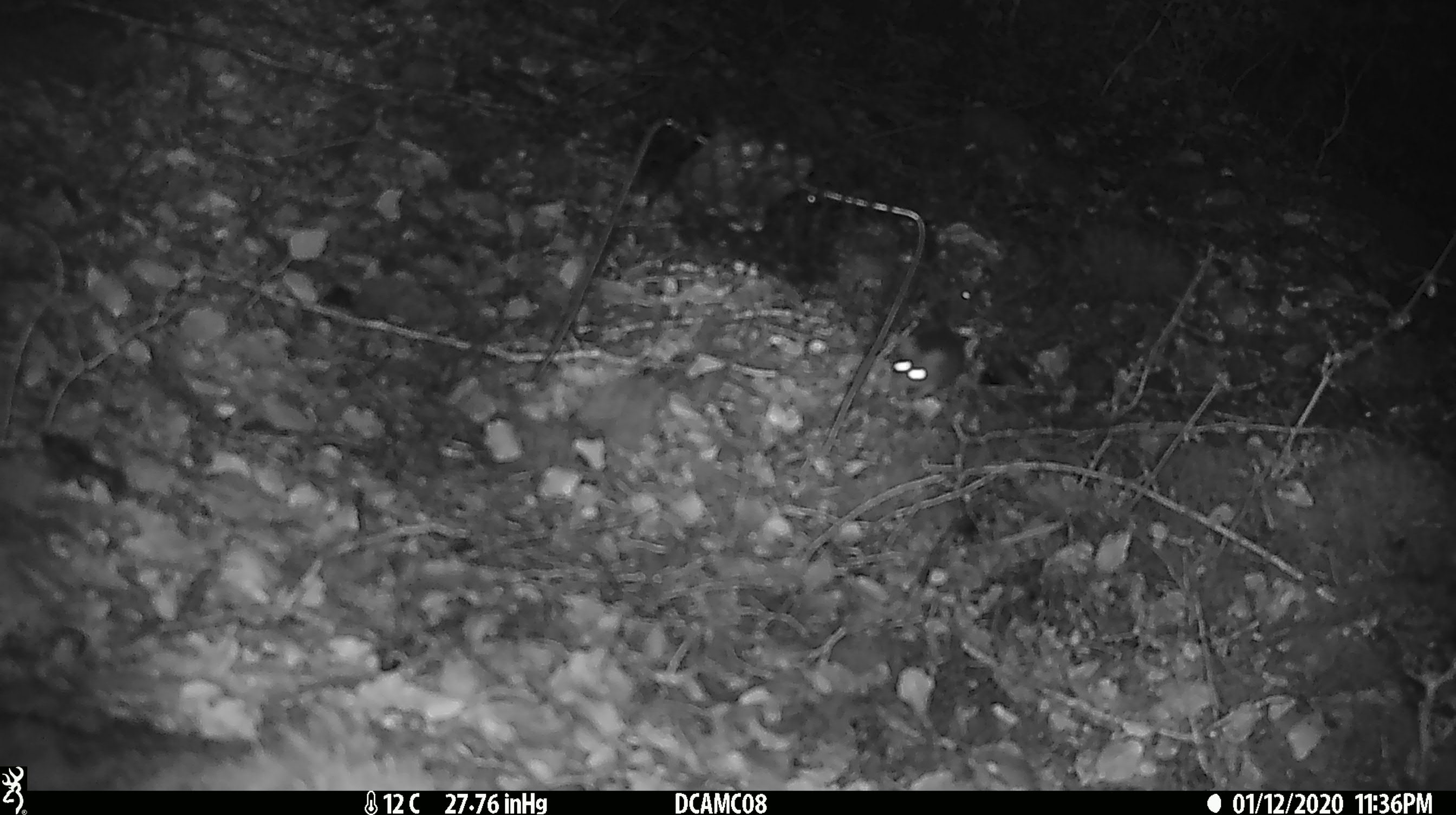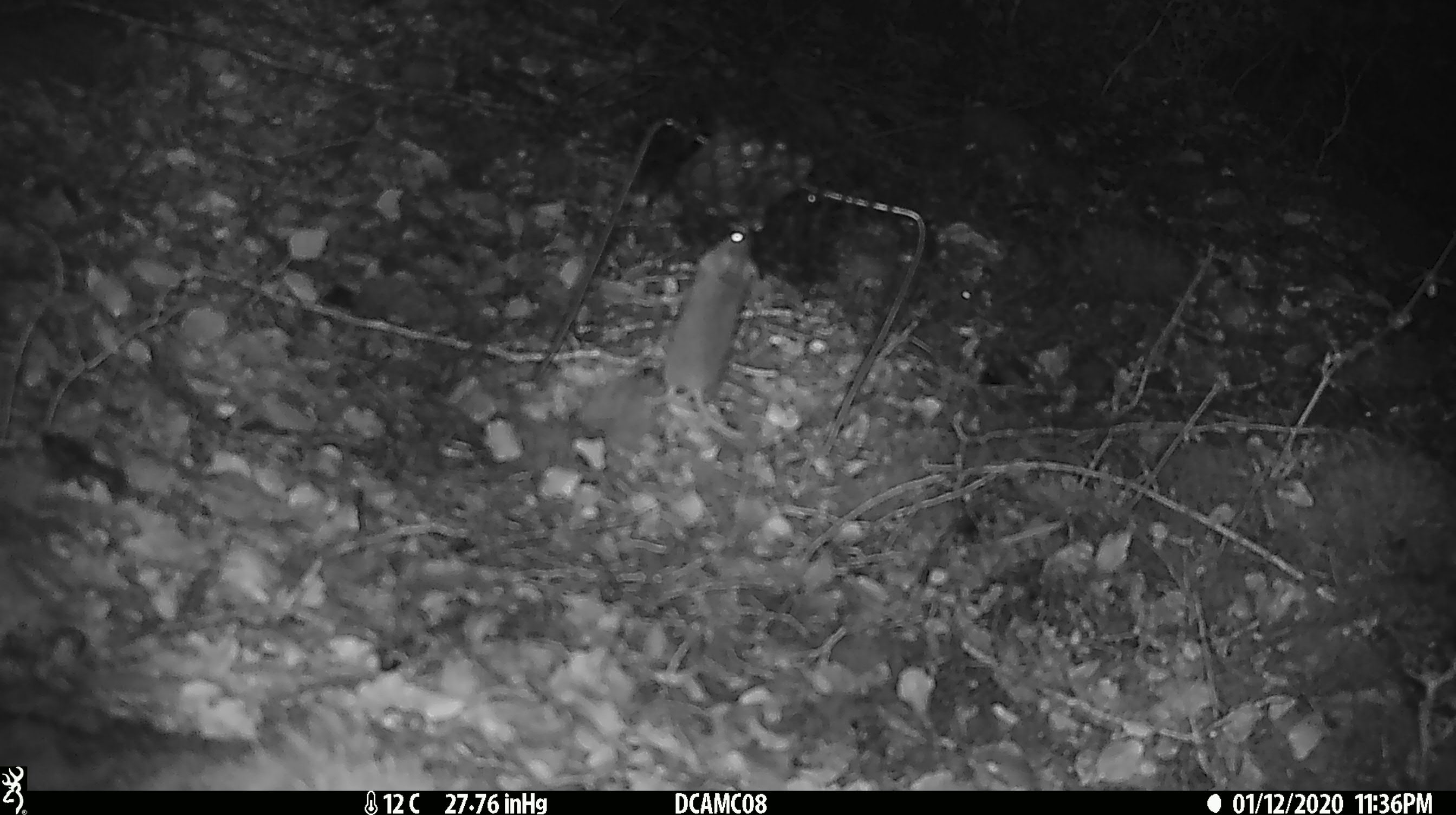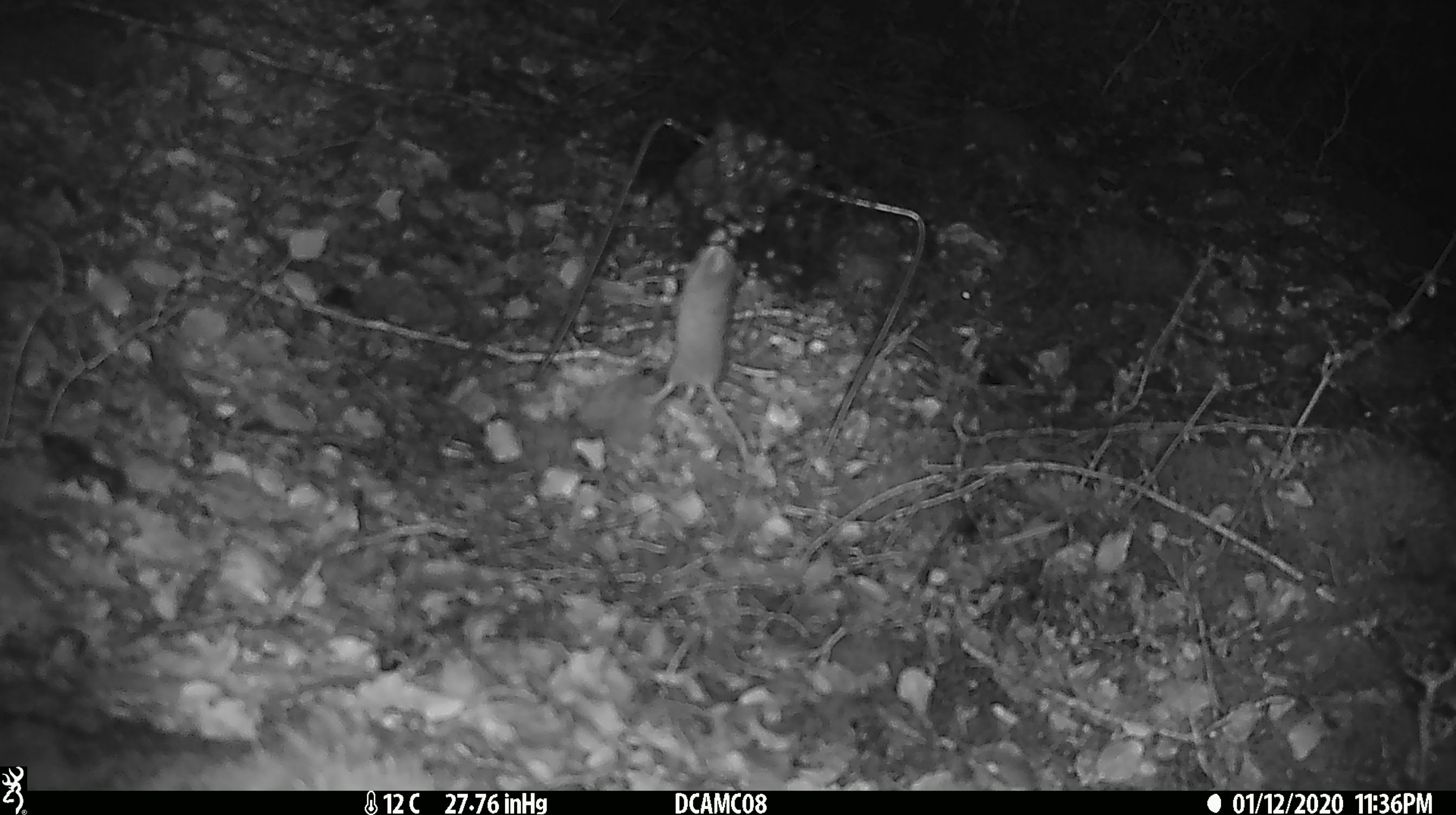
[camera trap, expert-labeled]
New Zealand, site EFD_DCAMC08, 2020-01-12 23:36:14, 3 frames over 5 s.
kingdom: Animalia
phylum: Chordata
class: Mammalia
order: Rodentia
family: Muridae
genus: Mus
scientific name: Mus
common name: mouse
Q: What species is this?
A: Mouse (Mus).